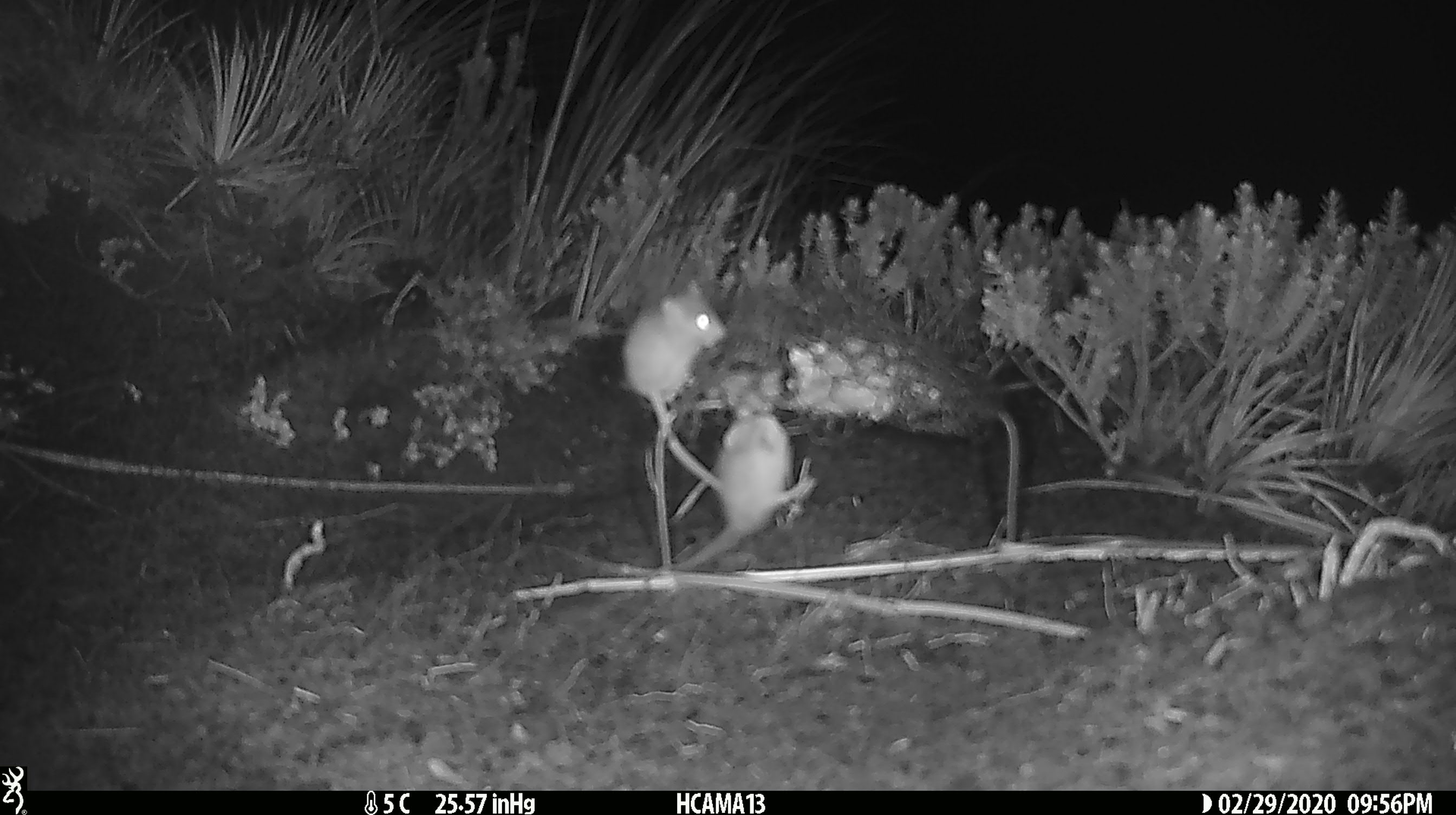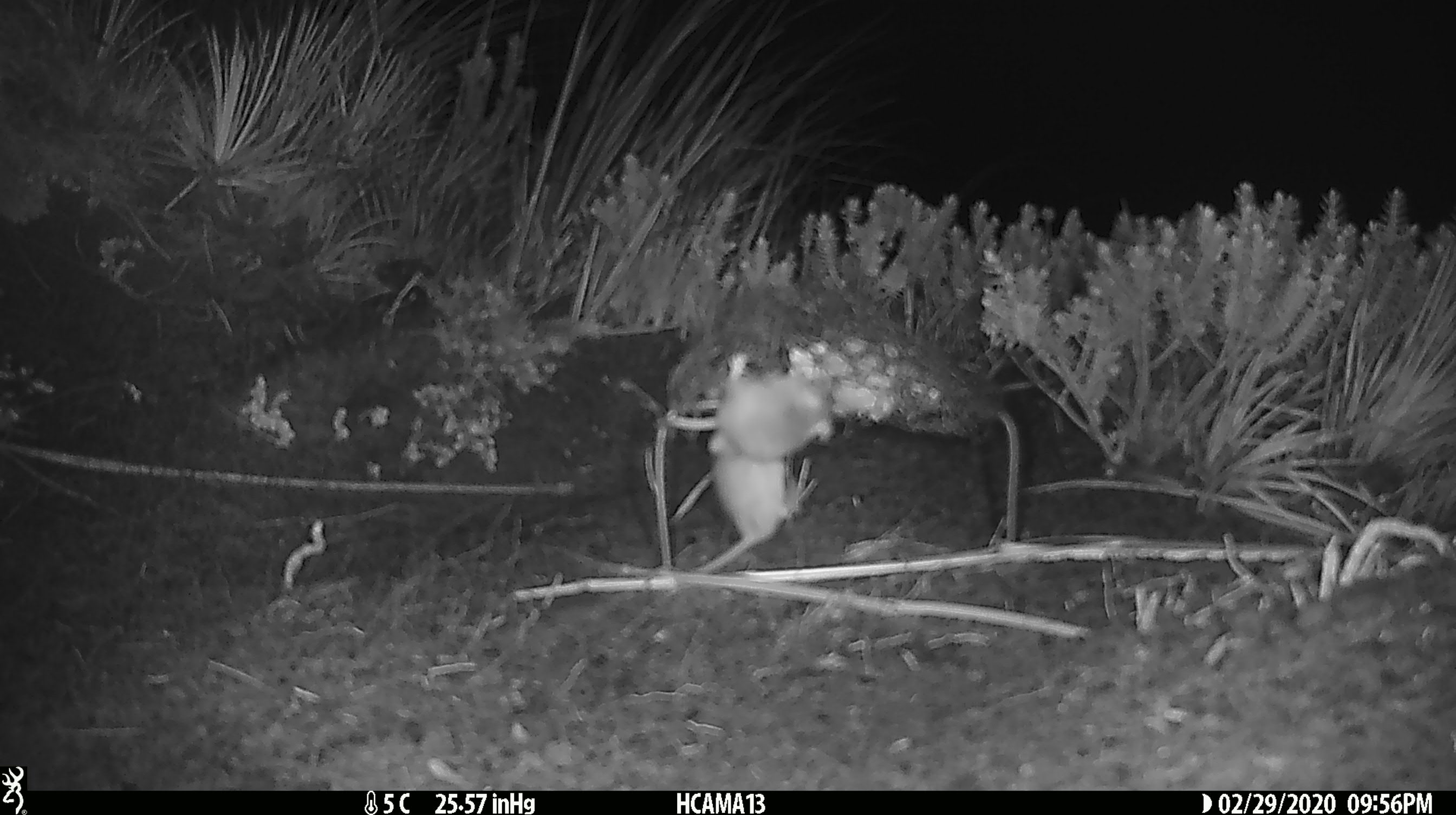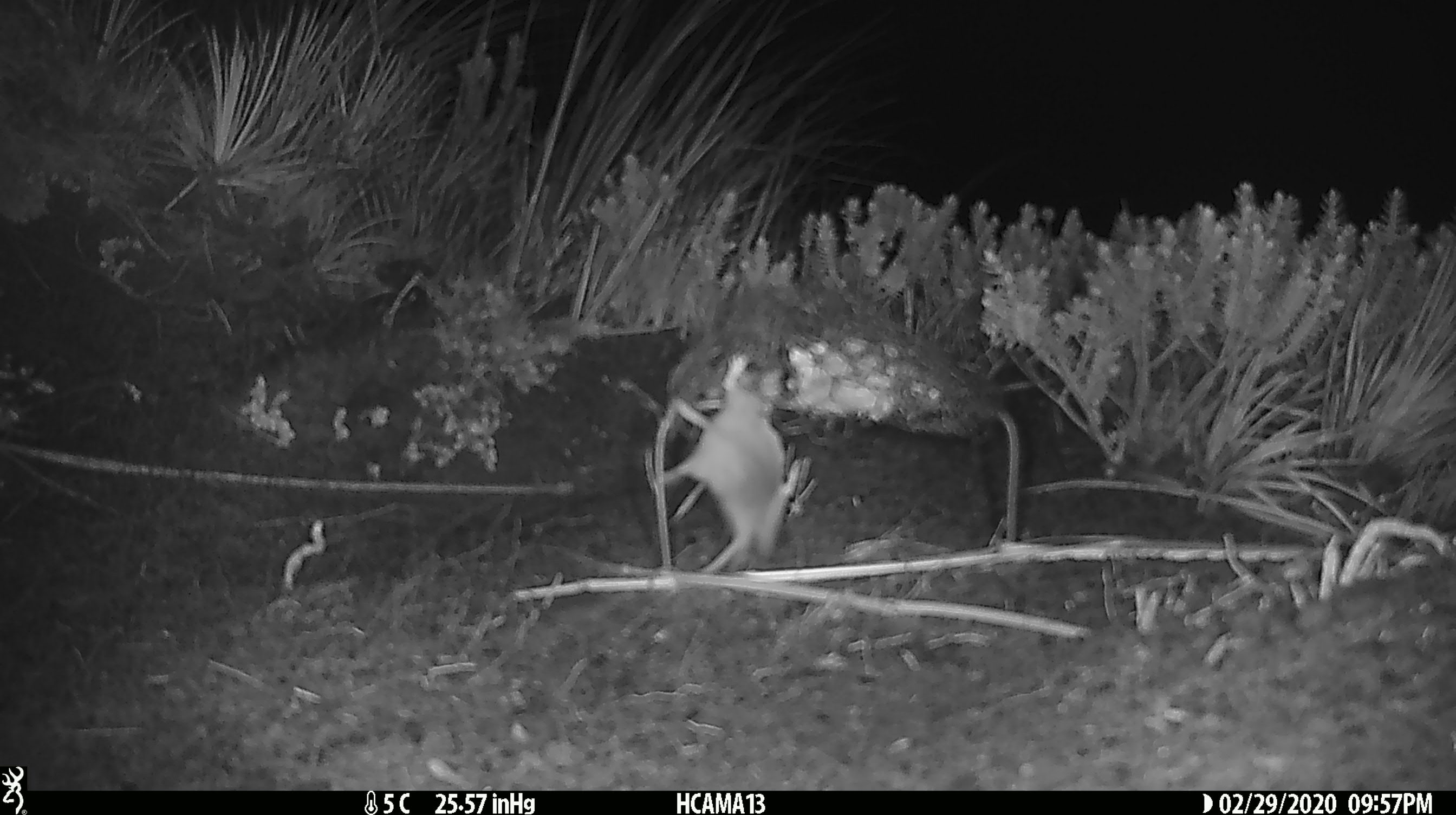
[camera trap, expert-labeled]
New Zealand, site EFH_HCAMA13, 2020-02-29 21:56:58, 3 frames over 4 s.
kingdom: Animalia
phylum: Chordata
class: Mammalia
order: Rodentia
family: Muridae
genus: Mus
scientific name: Mus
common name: mouse